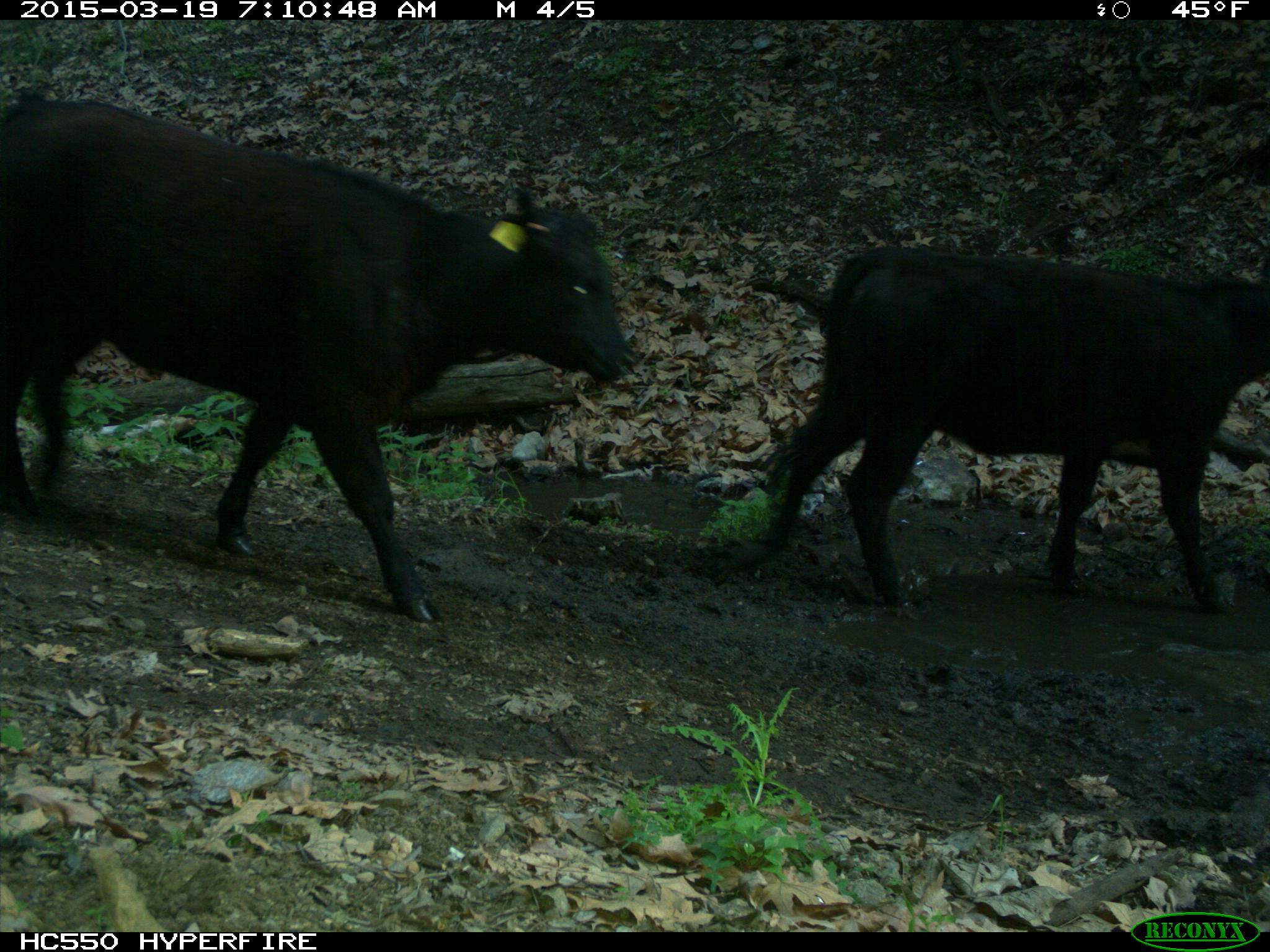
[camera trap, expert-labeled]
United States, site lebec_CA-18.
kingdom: Animalia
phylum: Chordata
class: Mammalia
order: Artiodactyla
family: Bovidae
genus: Bos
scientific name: Bos taurus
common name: domestic cow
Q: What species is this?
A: Bos taurus (domestic cow).